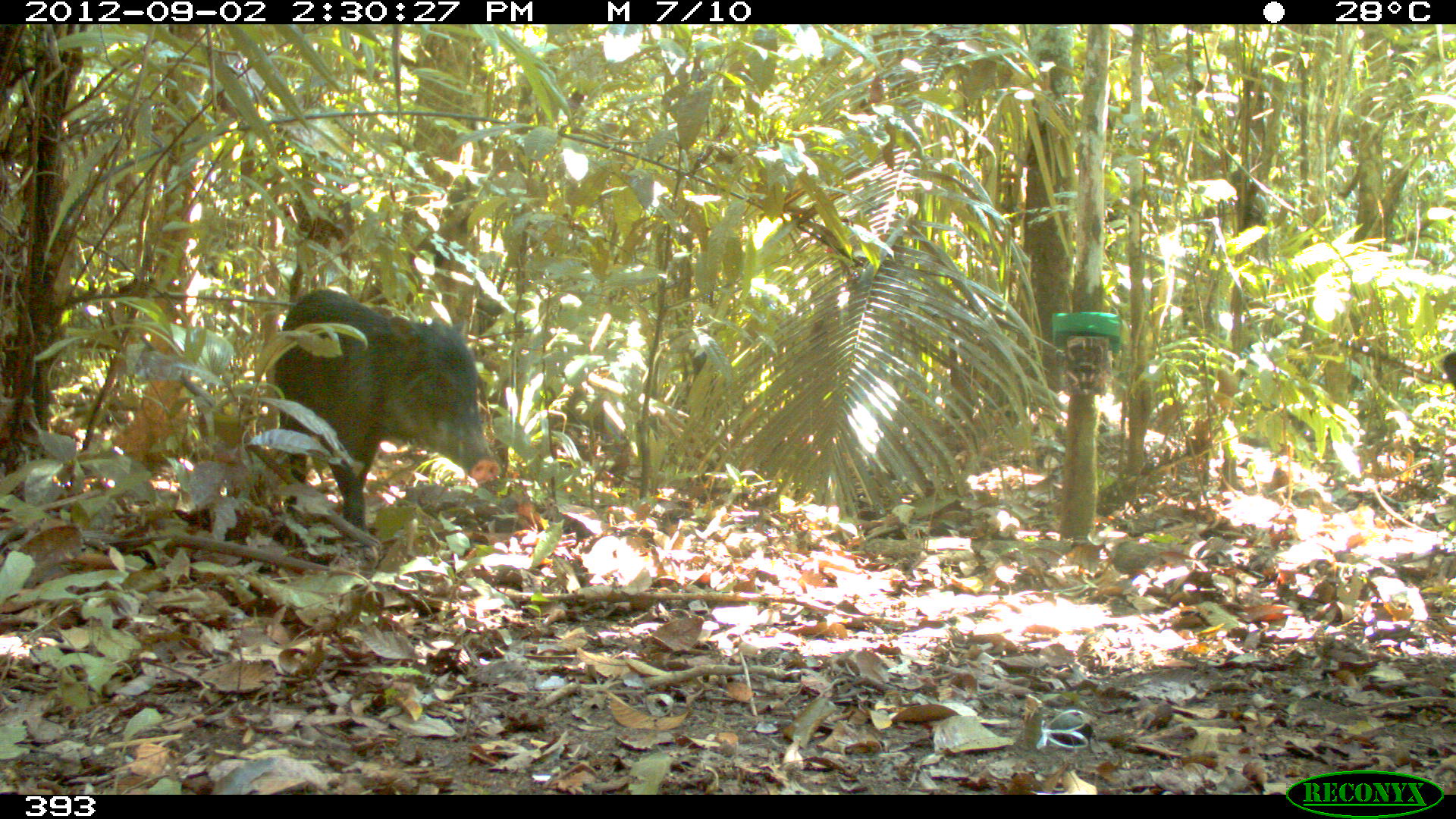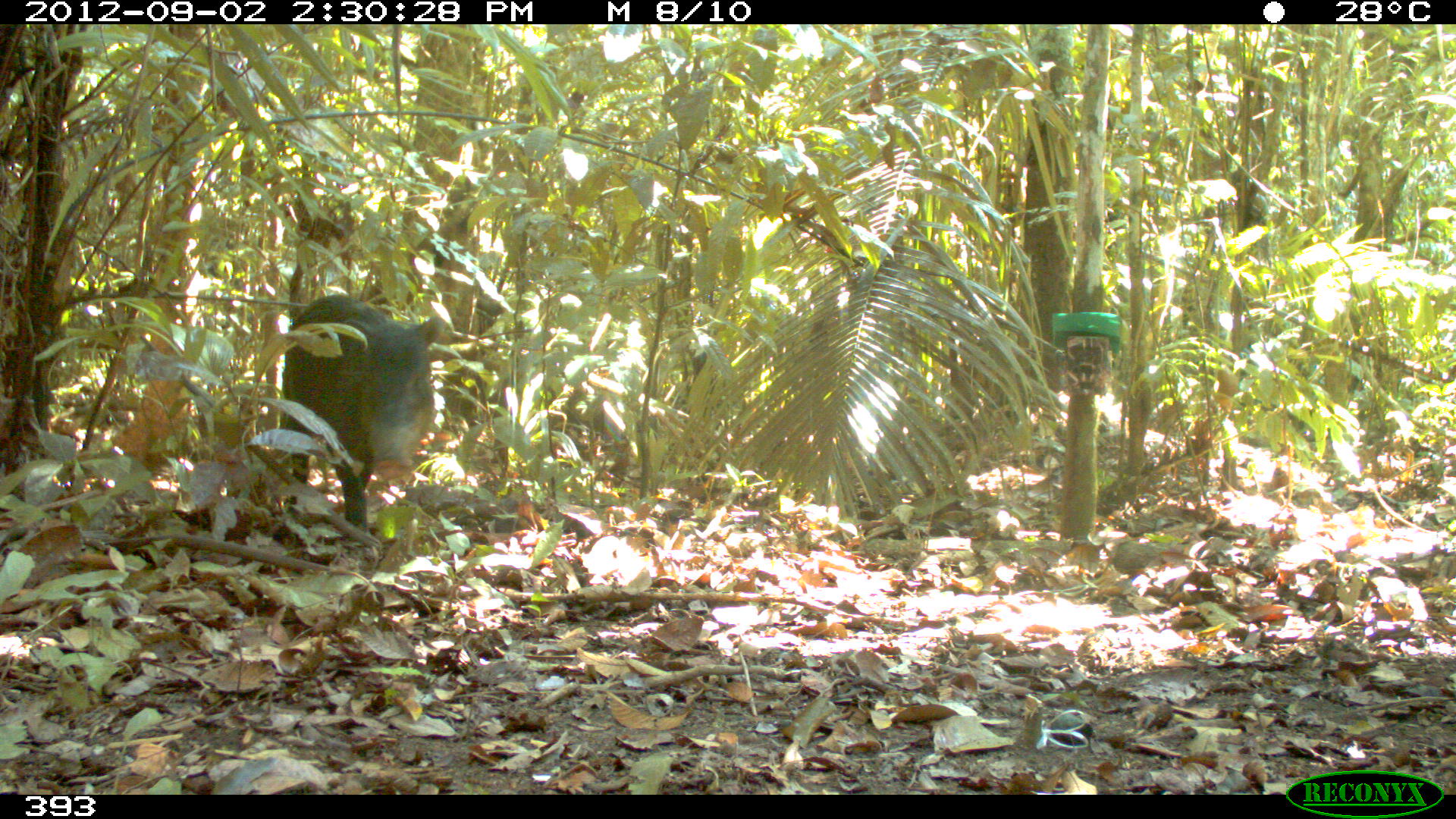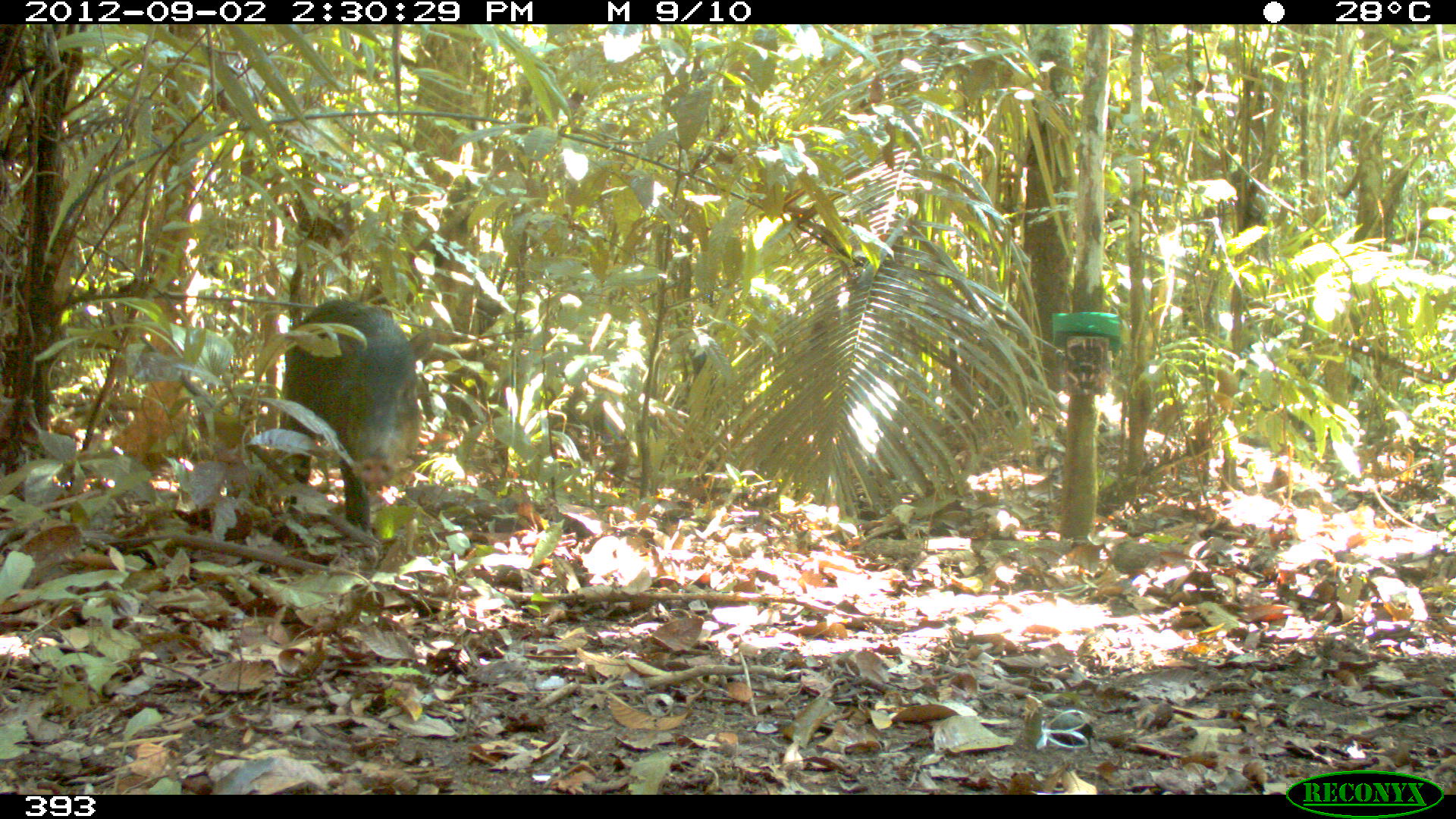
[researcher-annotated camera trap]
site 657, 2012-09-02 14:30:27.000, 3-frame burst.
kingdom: Animalia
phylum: Chordata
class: Mammalia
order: Artiodactyla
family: Tayassuidae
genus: Tayassu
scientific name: Tayassu pecari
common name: white-lipped peccary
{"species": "Tayassu pecari (white-lipped peccary)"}